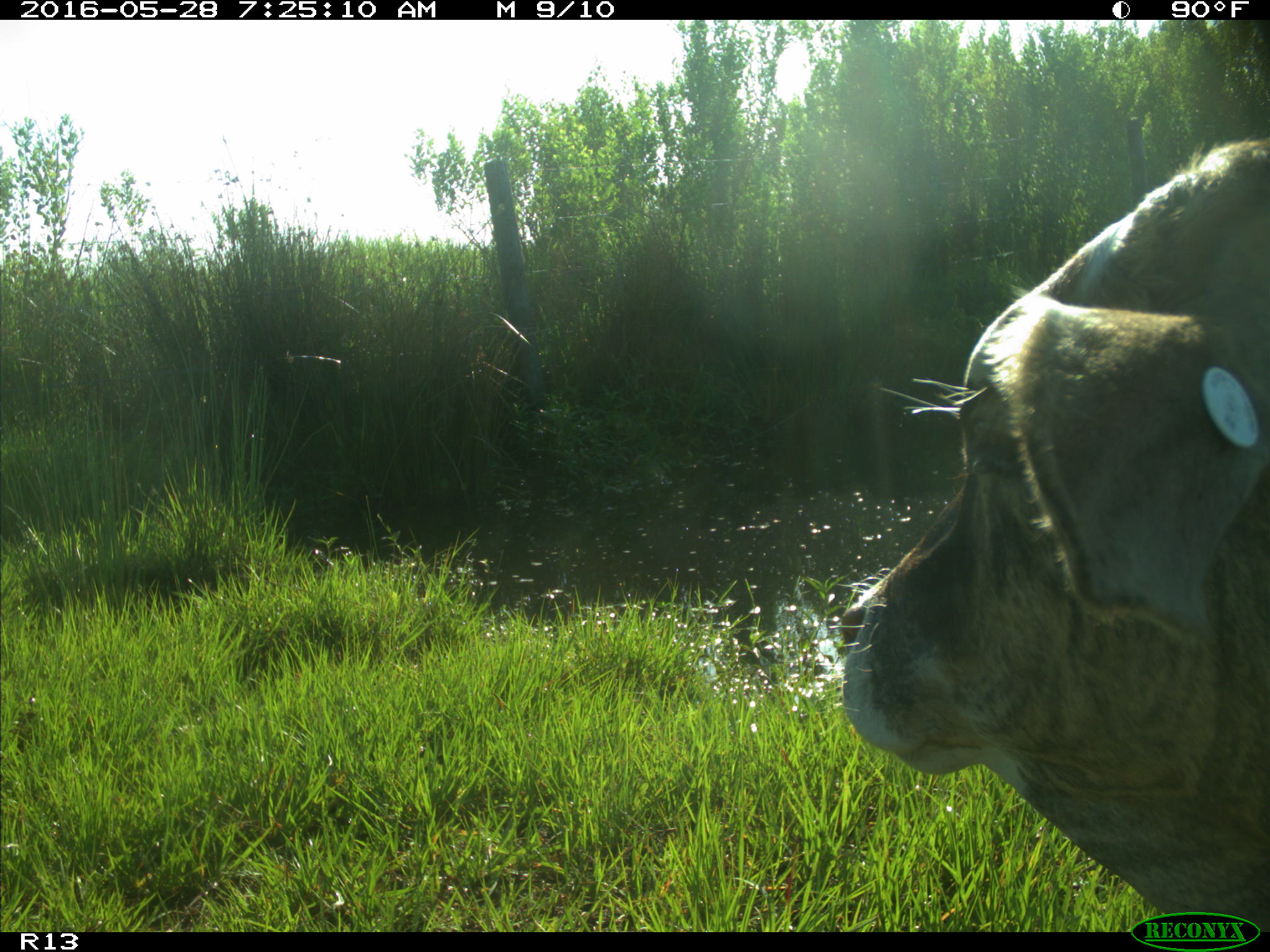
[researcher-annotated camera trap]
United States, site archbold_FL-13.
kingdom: Animalia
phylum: Chordata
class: Mammalia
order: Artiodactyla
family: Bovidae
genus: Bos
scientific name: Bos taurus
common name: domestic cow